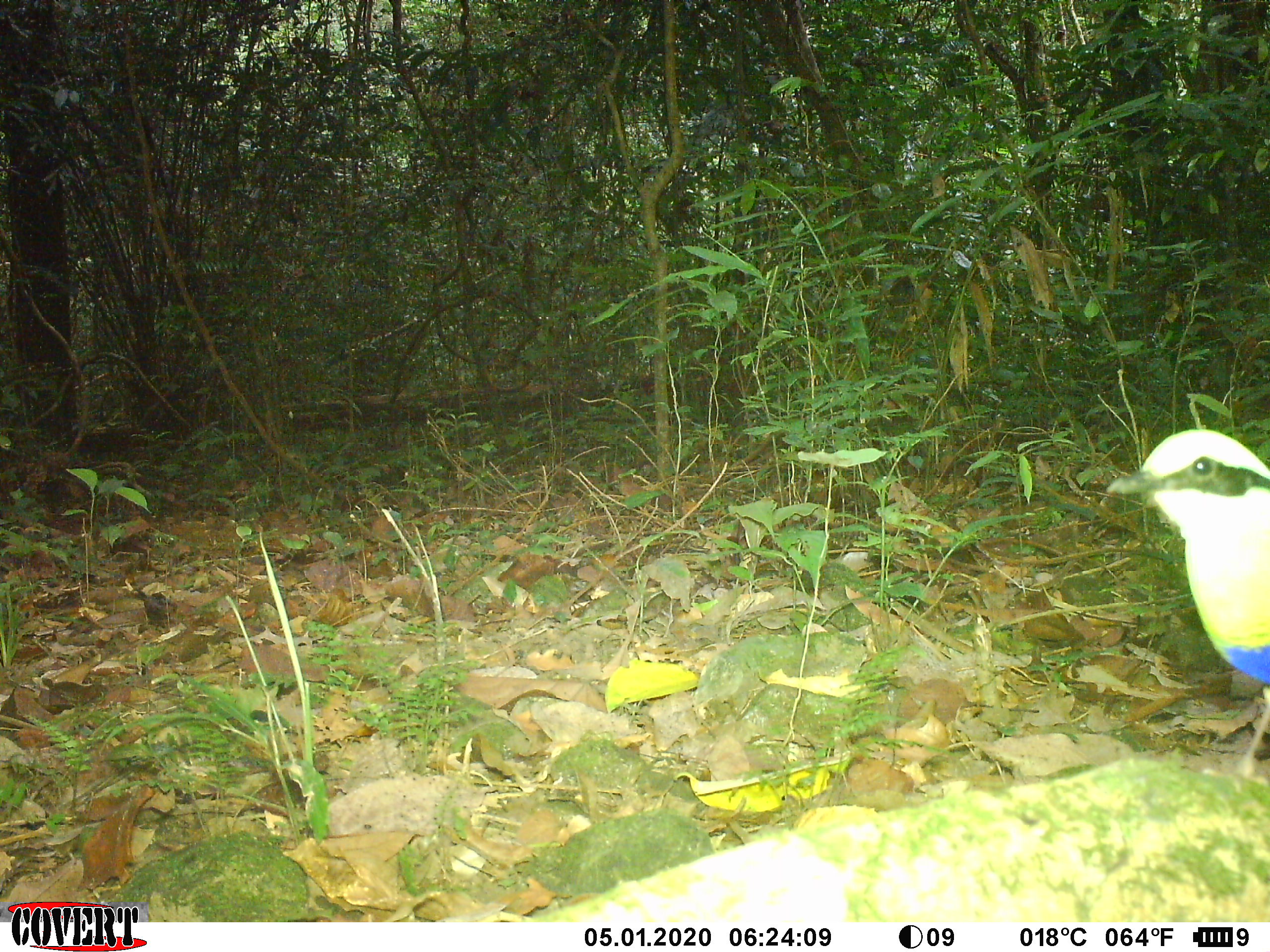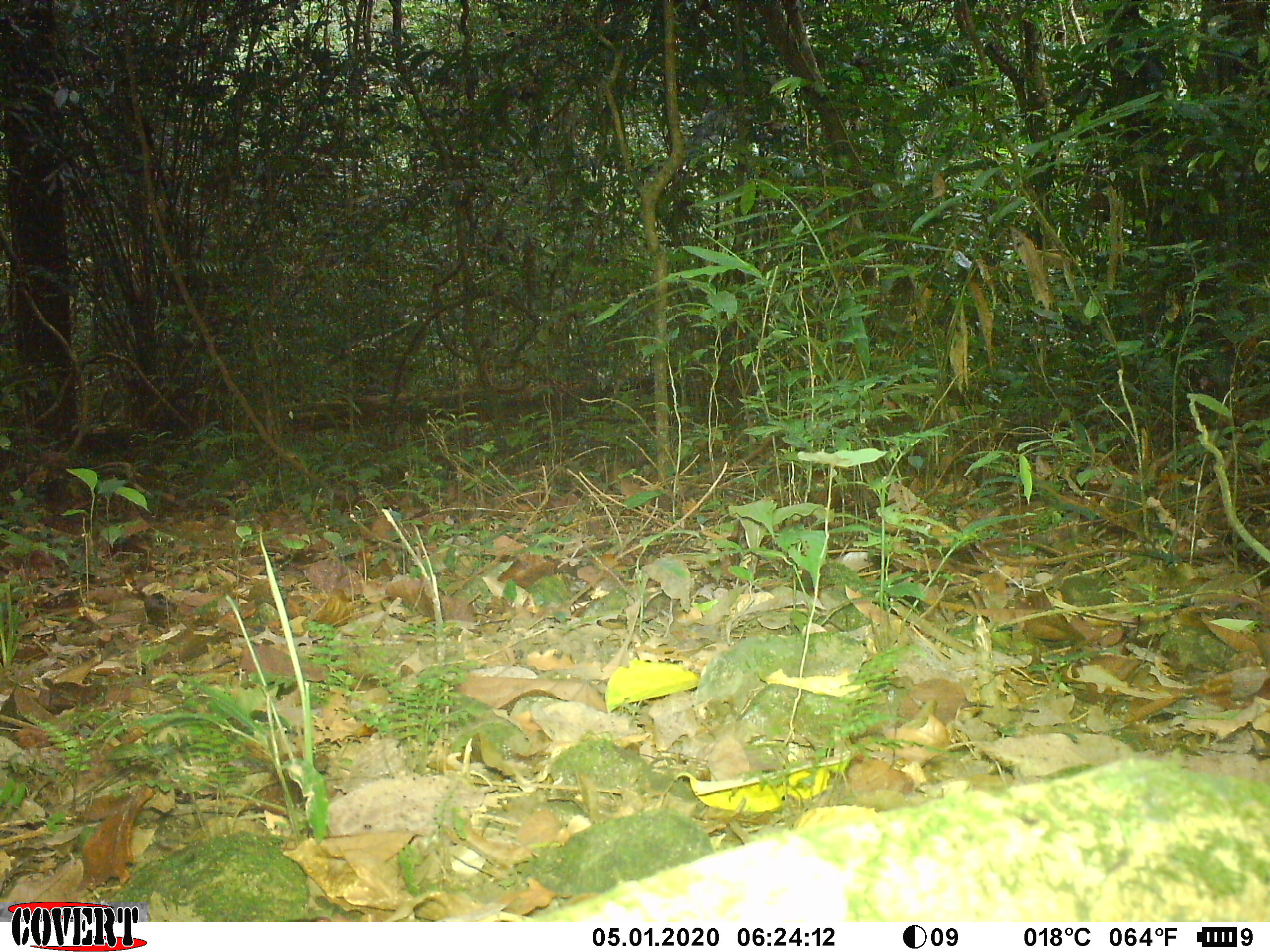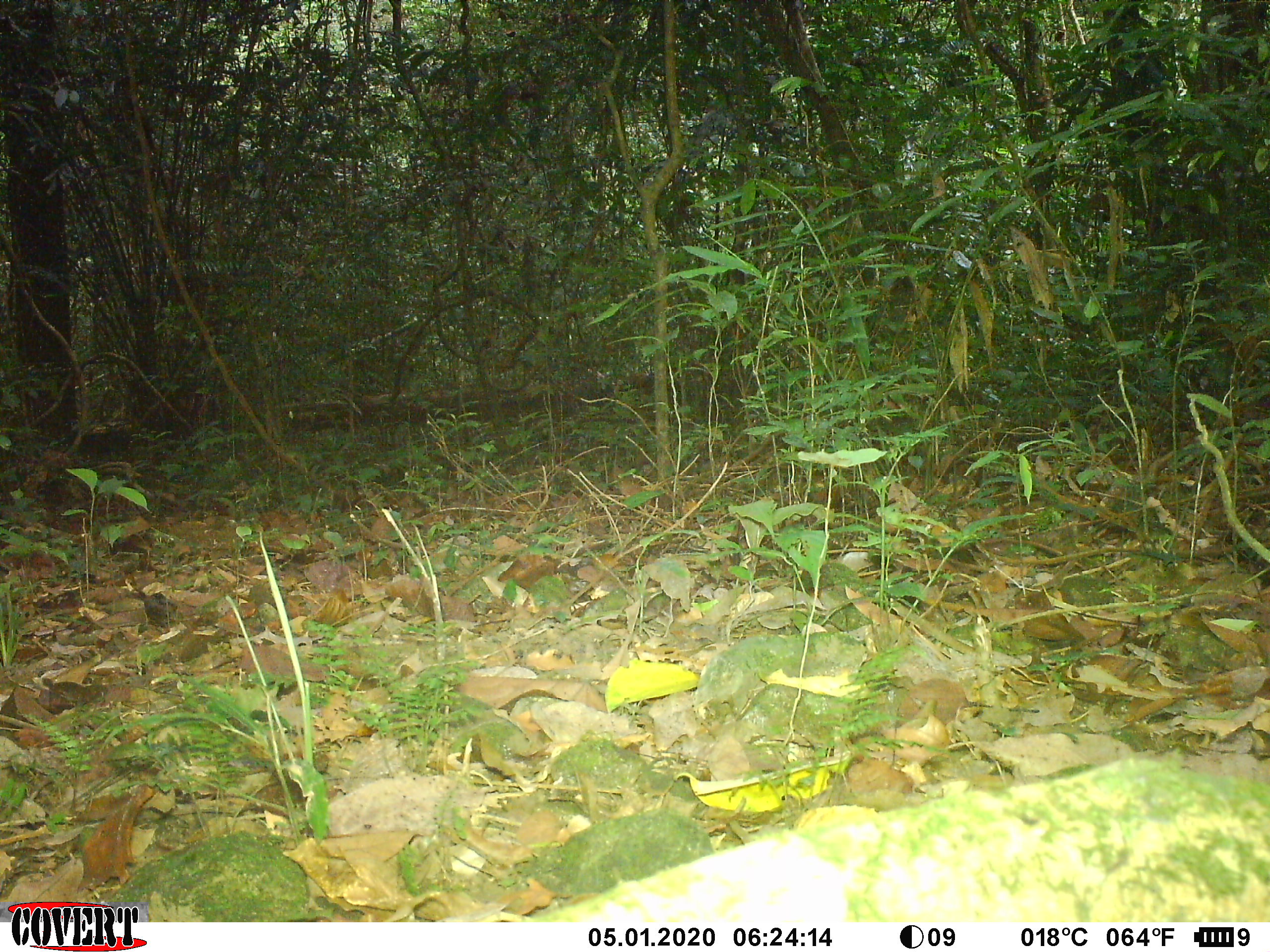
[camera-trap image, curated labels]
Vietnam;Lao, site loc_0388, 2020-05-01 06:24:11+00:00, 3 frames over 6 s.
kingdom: Animalia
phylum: Chordata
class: Aves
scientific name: Aves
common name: bird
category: unidentified bird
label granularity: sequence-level